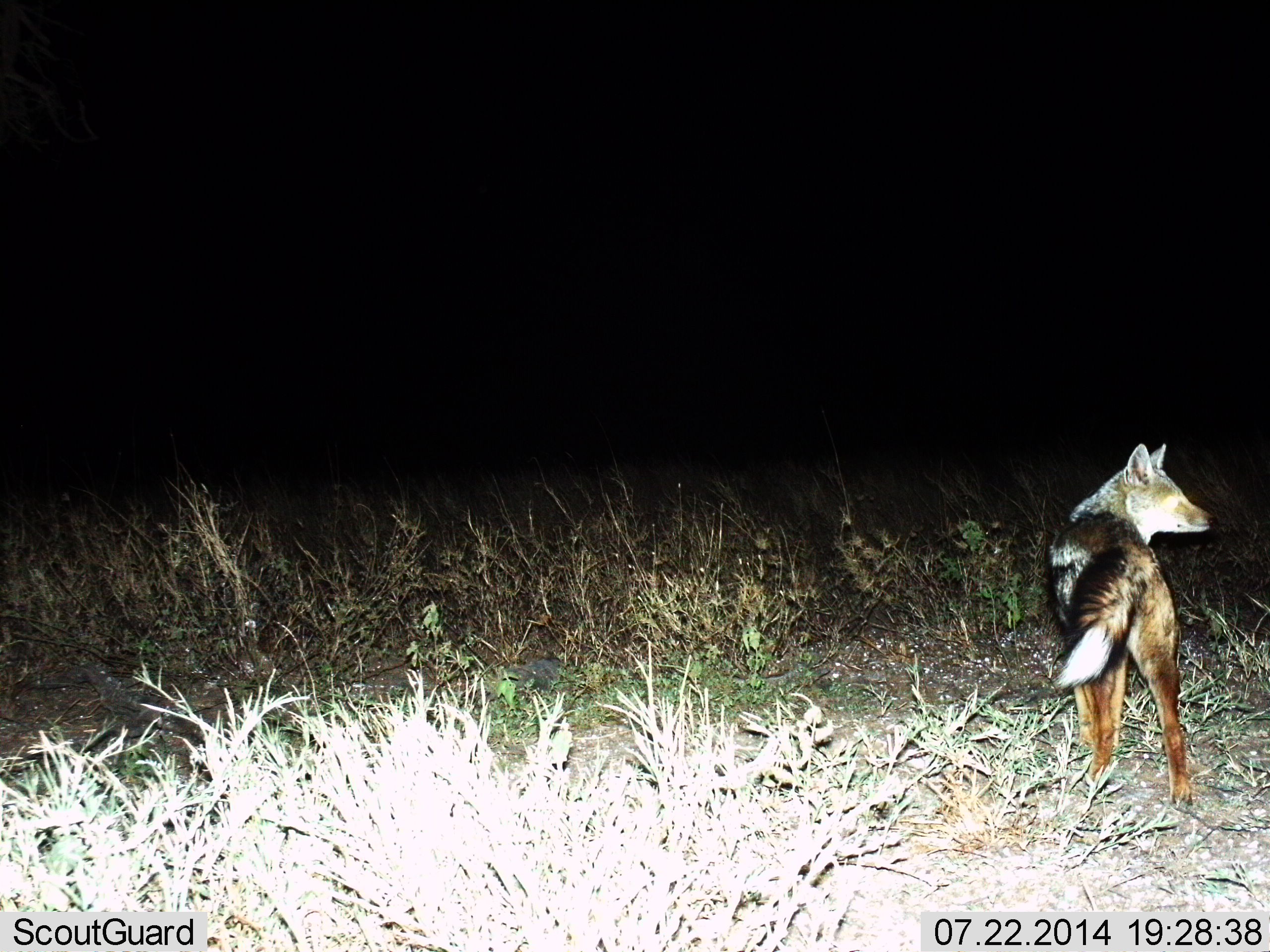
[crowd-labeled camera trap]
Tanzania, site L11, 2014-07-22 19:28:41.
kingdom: Animalia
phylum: Chordata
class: Mammalia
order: Carnivora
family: Canidae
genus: Lupulella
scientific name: Lupulella mesomelas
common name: black-backed jackal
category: jackal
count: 1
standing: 90%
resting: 0%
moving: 10%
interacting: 0%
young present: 0%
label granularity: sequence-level